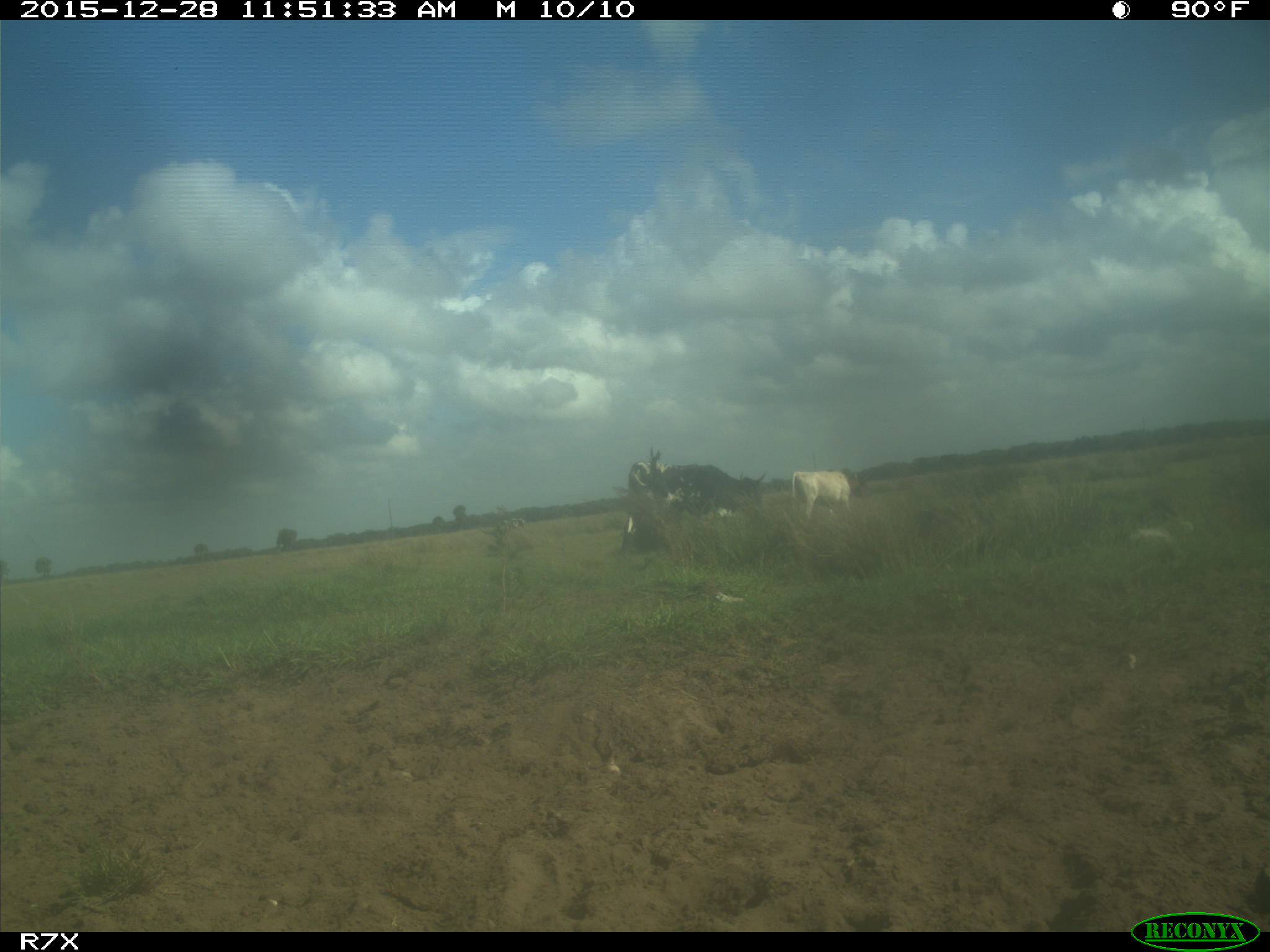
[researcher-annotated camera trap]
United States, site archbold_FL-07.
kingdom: Animalia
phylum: Chordata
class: Mammalia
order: Artiodactyla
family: Bovidae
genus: Bos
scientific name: Bos taurus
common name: domestic cow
Bos taurus (domestic cow).